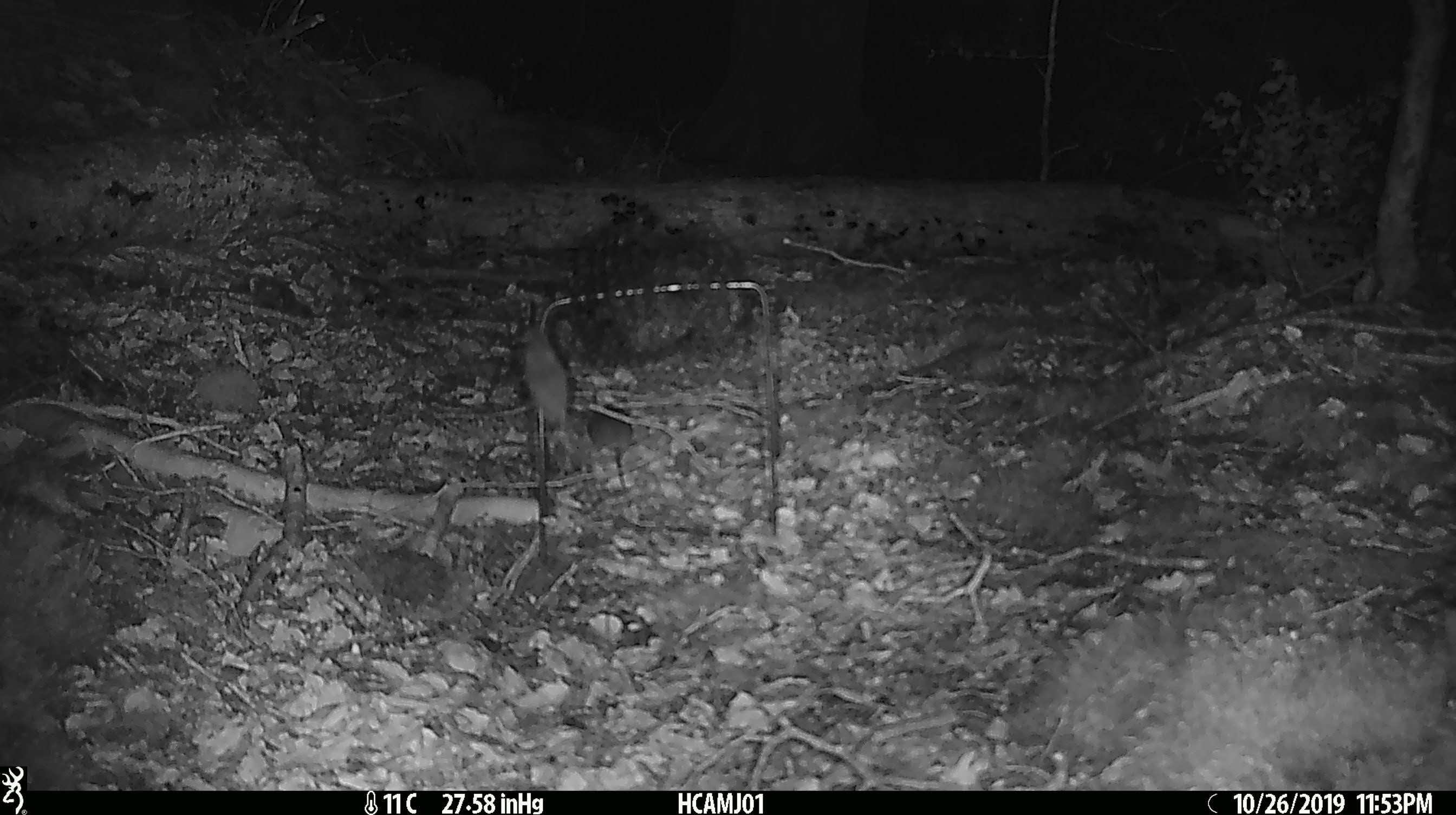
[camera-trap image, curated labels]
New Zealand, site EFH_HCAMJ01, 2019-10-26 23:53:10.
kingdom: Animalia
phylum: Chordata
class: Mammalia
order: Rodentia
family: Muridae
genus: Mus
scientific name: Mus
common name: mouse